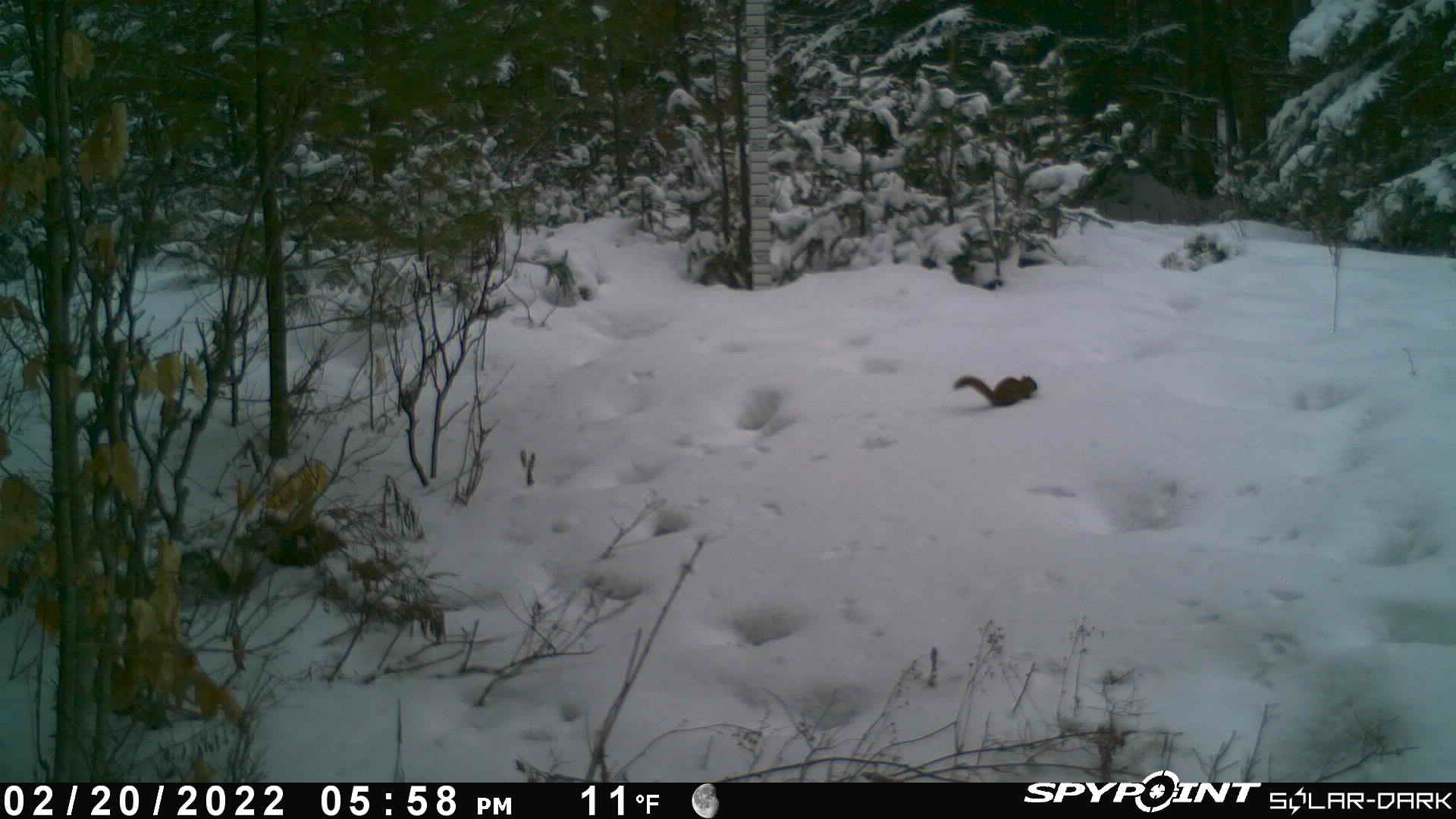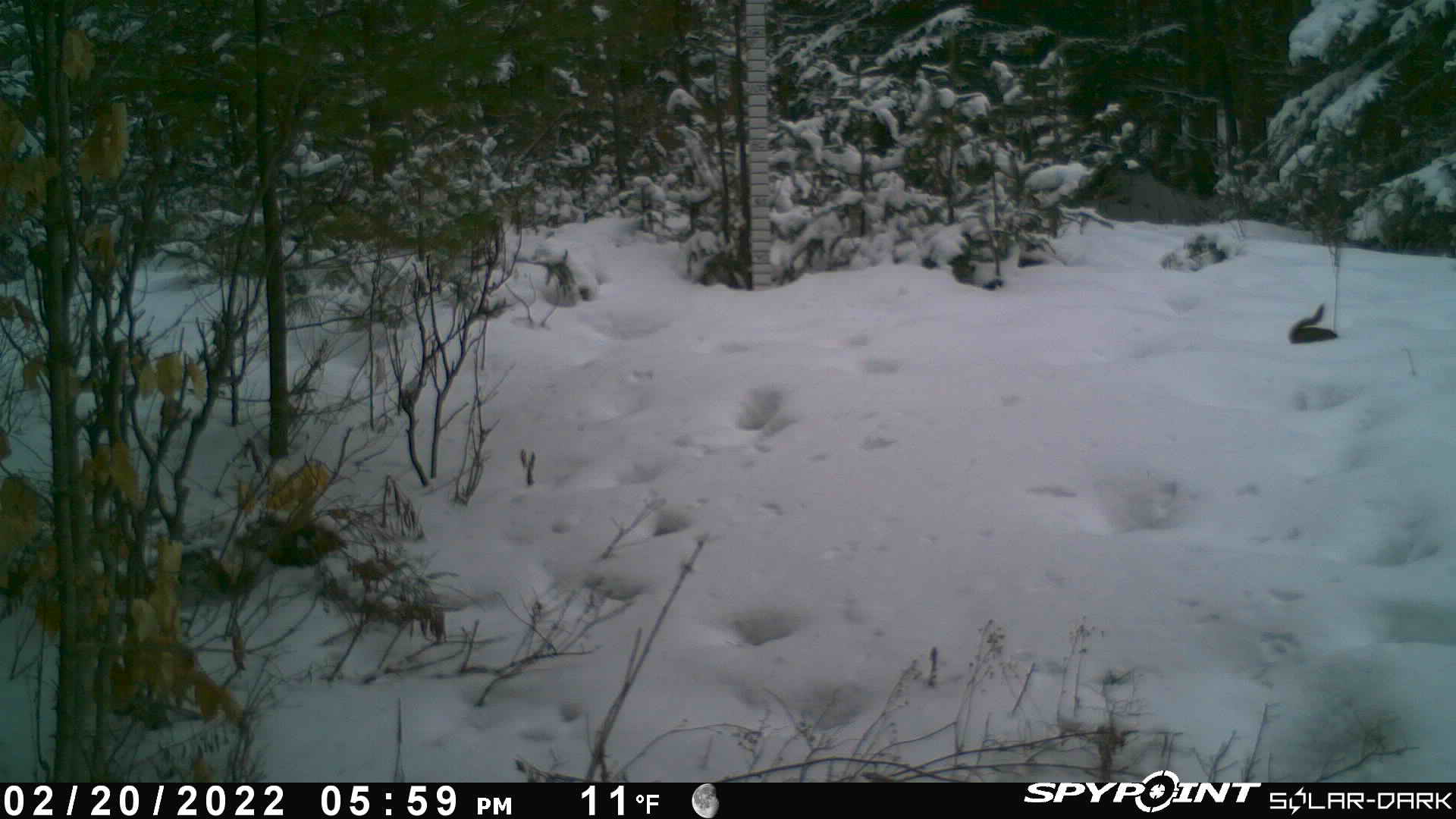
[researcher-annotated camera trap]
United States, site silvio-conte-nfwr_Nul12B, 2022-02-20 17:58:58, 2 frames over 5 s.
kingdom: Animalia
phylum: Chordata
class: Mammalia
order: Rodentia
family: Sciuridae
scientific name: Sciuridae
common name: squirrel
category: squirrel sp.